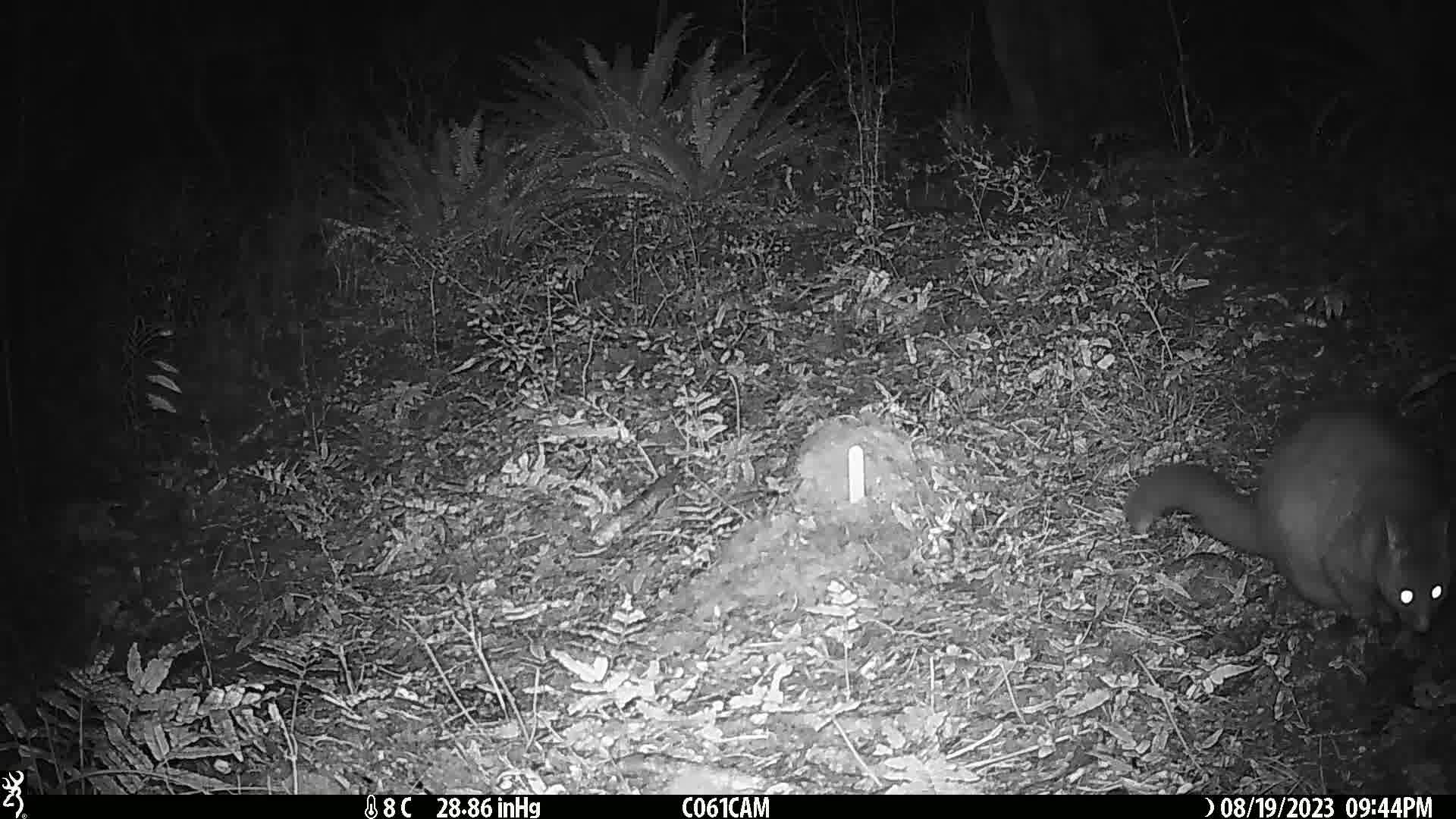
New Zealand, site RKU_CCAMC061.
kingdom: Animalia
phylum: Chordata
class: Mammalia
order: Diprotodontia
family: Phalangeridae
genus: Trichosurus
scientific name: Trichosurus vulpecula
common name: common brushtail possum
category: possum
Possum (common brushtail possum) (Trichosurus vulpecula).